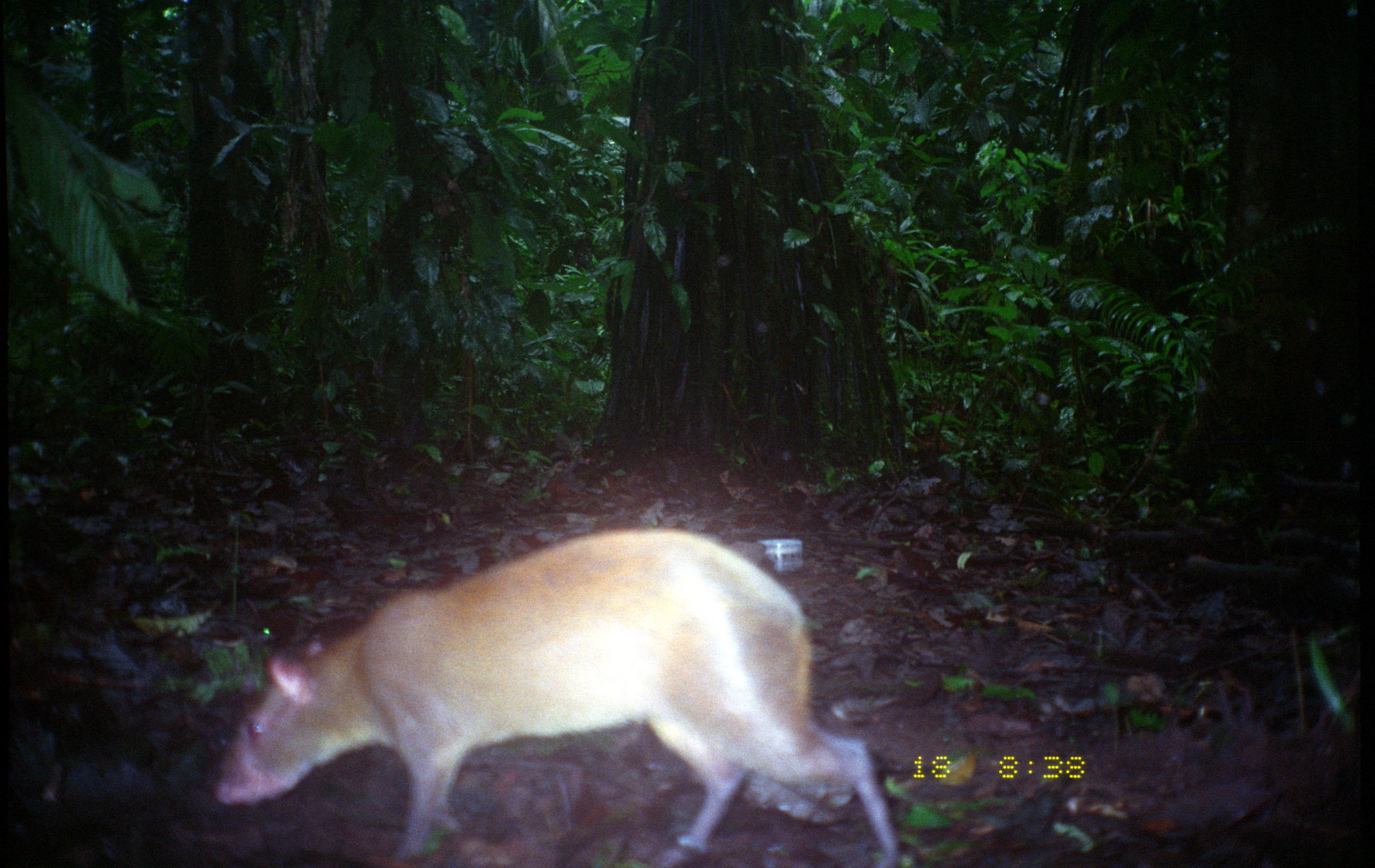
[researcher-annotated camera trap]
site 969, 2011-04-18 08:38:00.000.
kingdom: Animalia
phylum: Chordata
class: Mammalia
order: Rodentia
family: Dasyproctidae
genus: Dasyprocta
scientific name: Dasyprocta punctata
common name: central american agouti